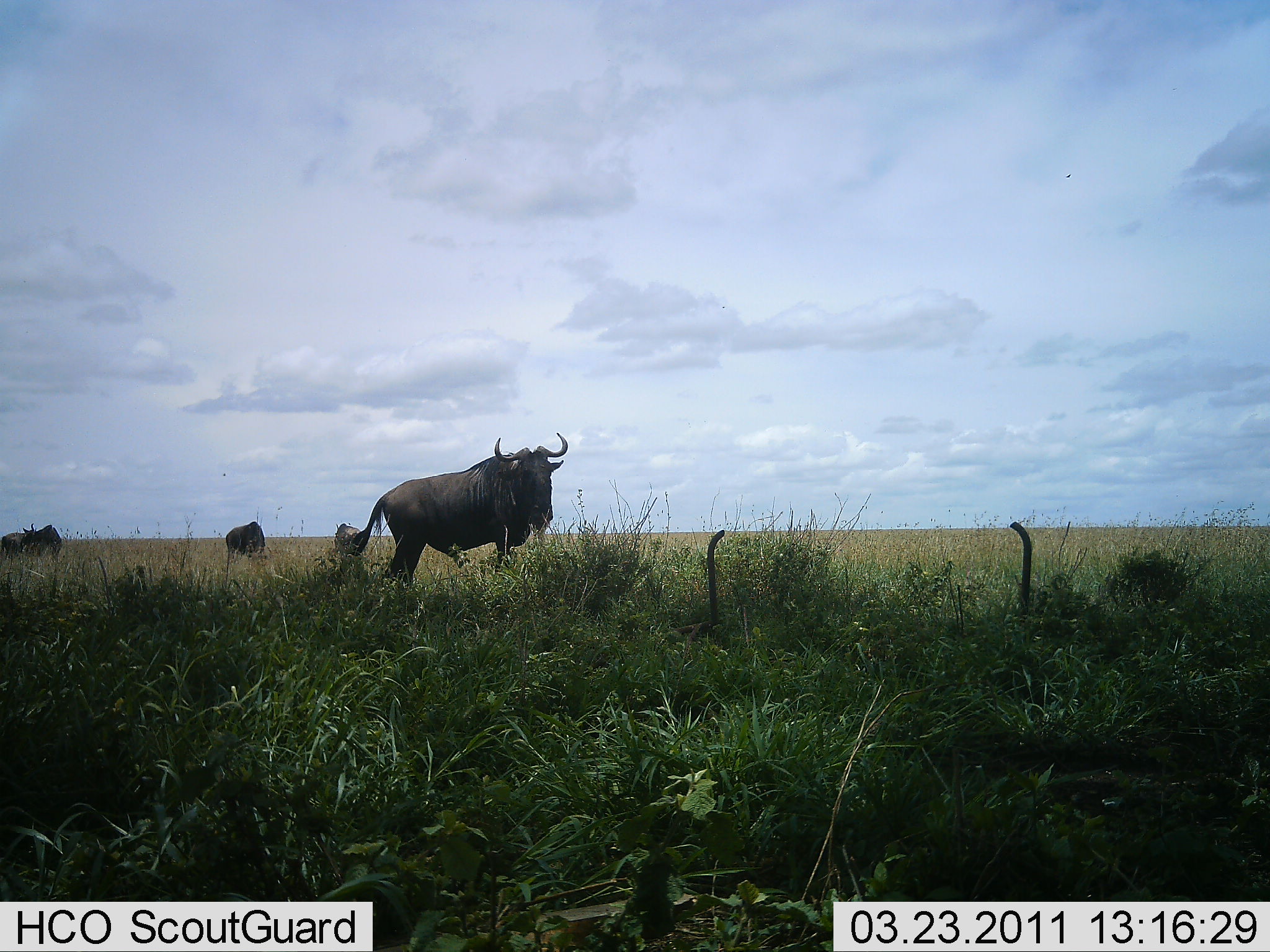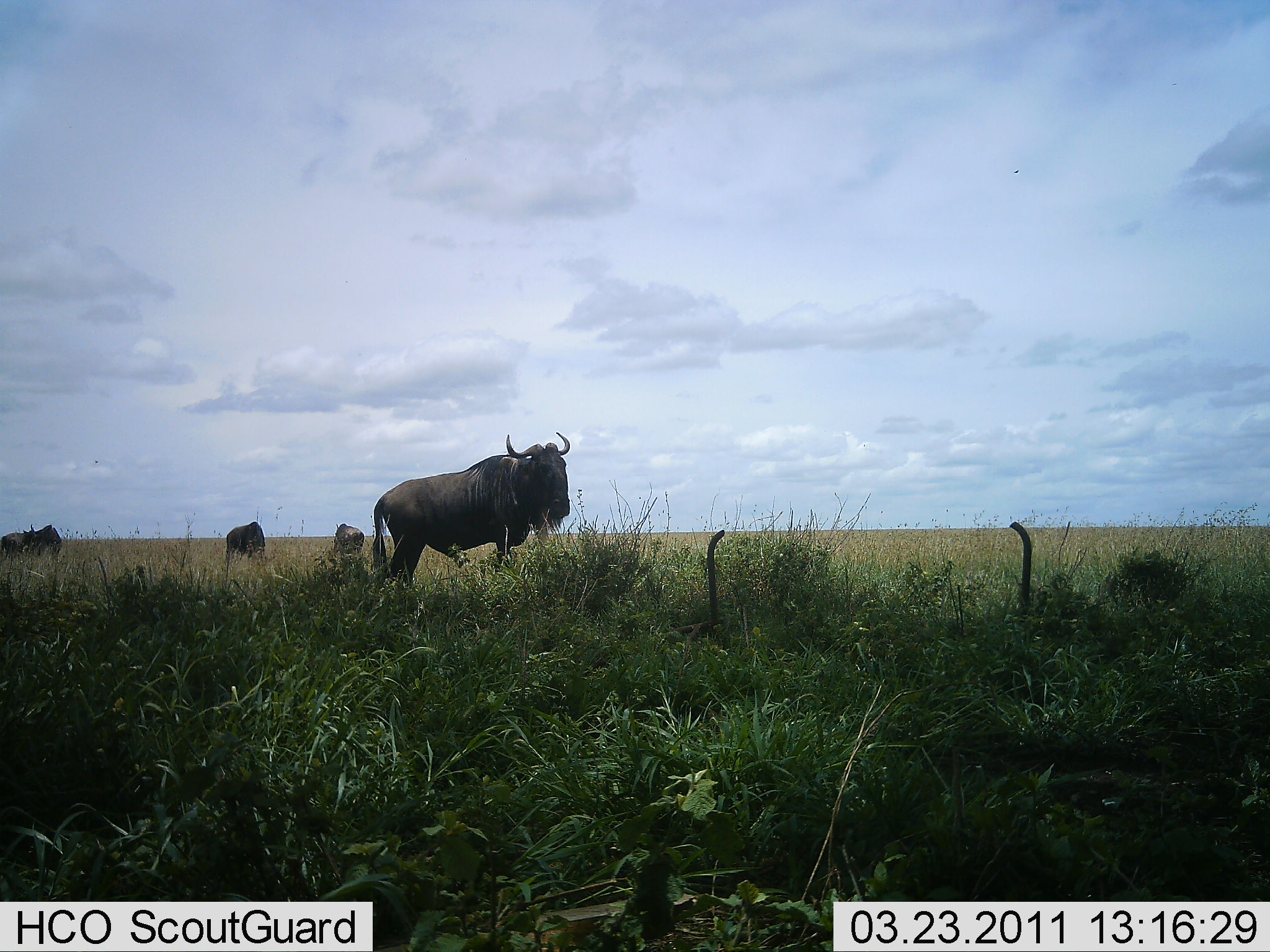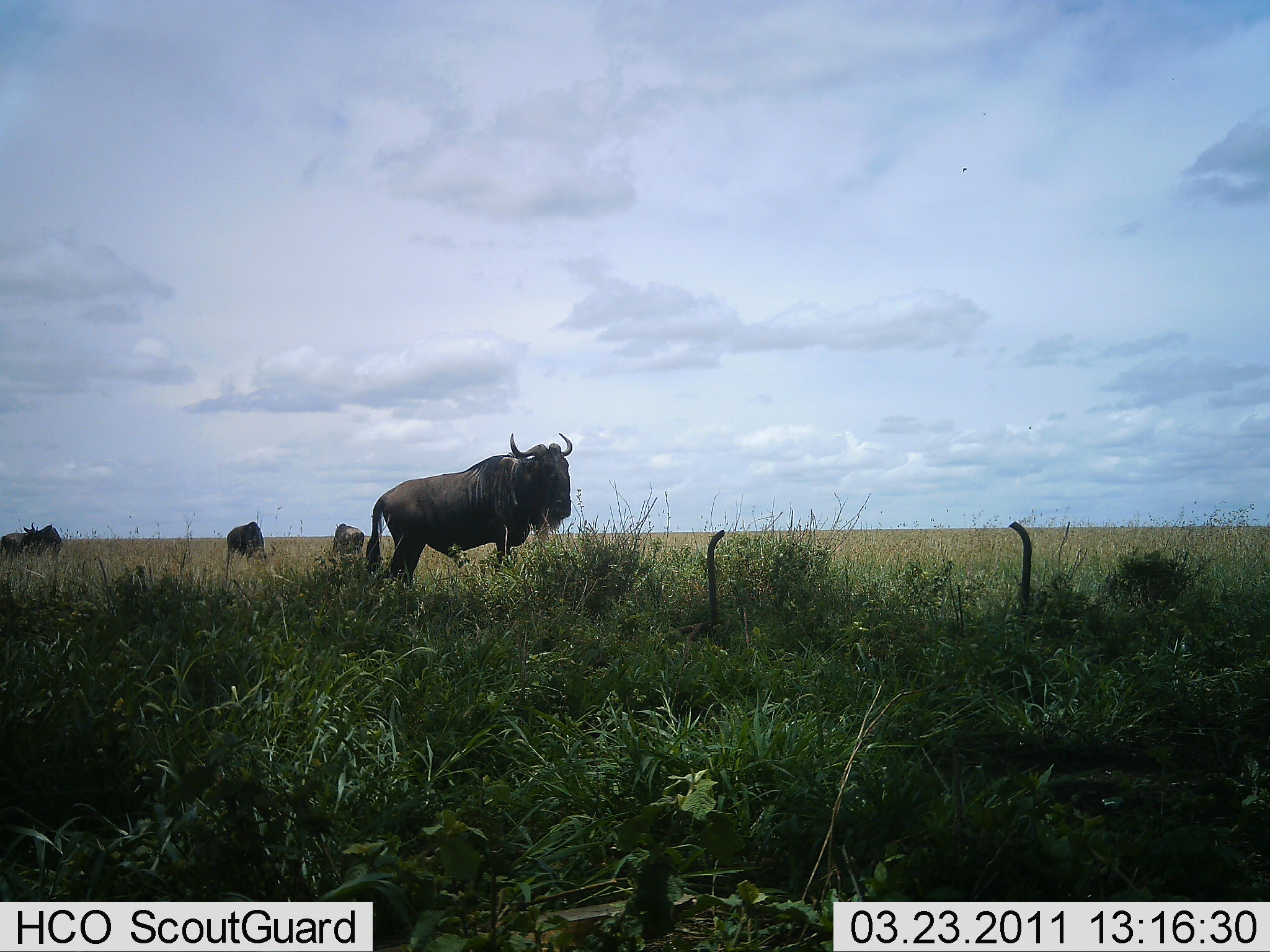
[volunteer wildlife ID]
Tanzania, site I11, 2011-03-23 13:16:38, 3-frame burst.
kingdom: Animalia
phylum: Chordata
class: Mammalia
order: Artiodactyla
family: Bovidae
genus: Connochaetes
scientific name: Connochaetes taurinus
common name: blue wildebeest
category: wildebeest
Wildebeest (blue wildebeest) (Connochaetes taurinus), count 4. Behavior (volunteer vote fractions): standing 79%, resting 0%, moving 14%, interacting 0%. Young present (vote fraction): 0%. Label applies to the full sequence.